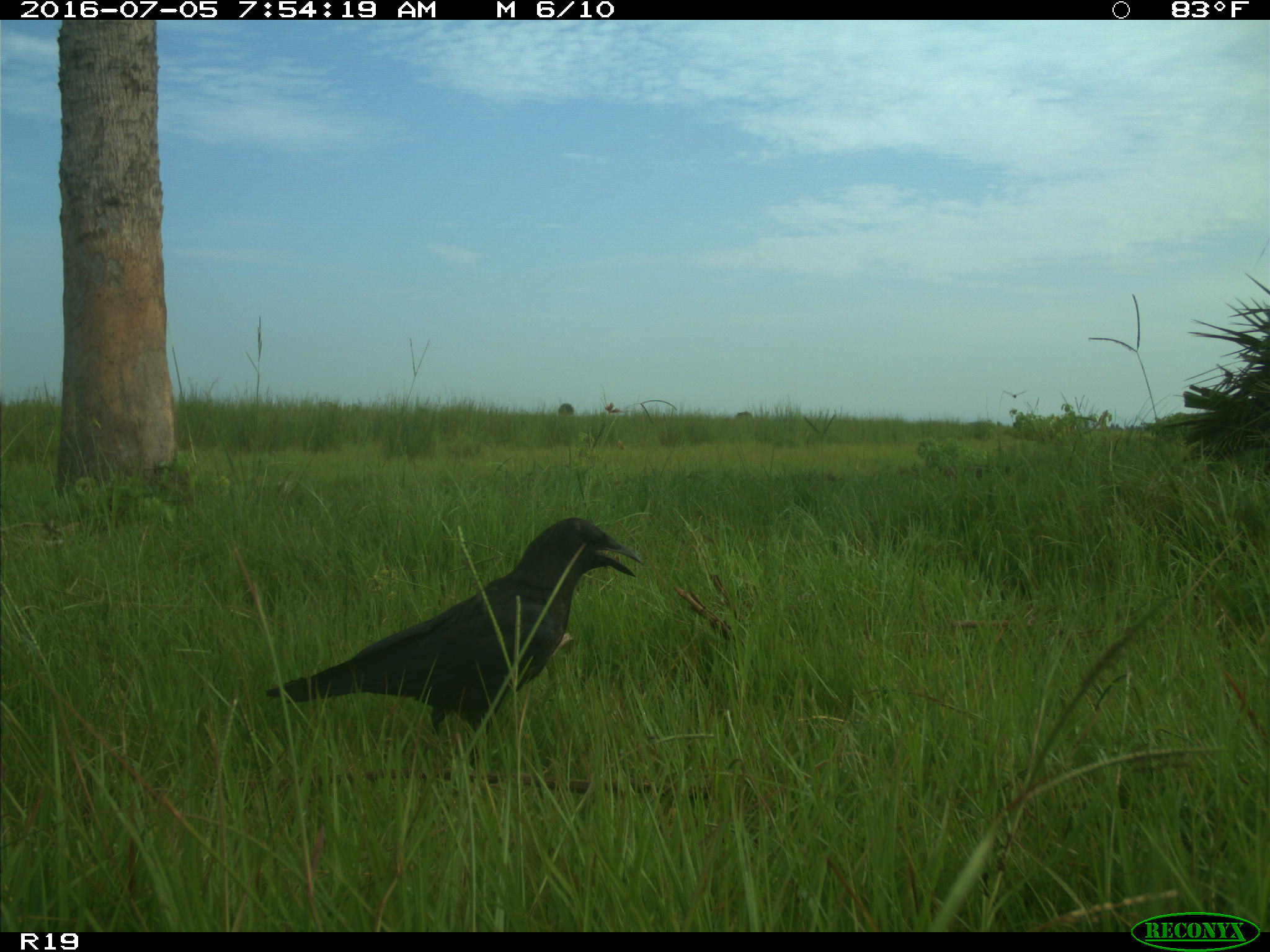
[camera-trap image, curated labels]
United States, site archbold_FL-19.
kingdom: Animalia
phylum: Chordata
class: Aves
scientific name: Aves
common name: birds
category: unidentified bird